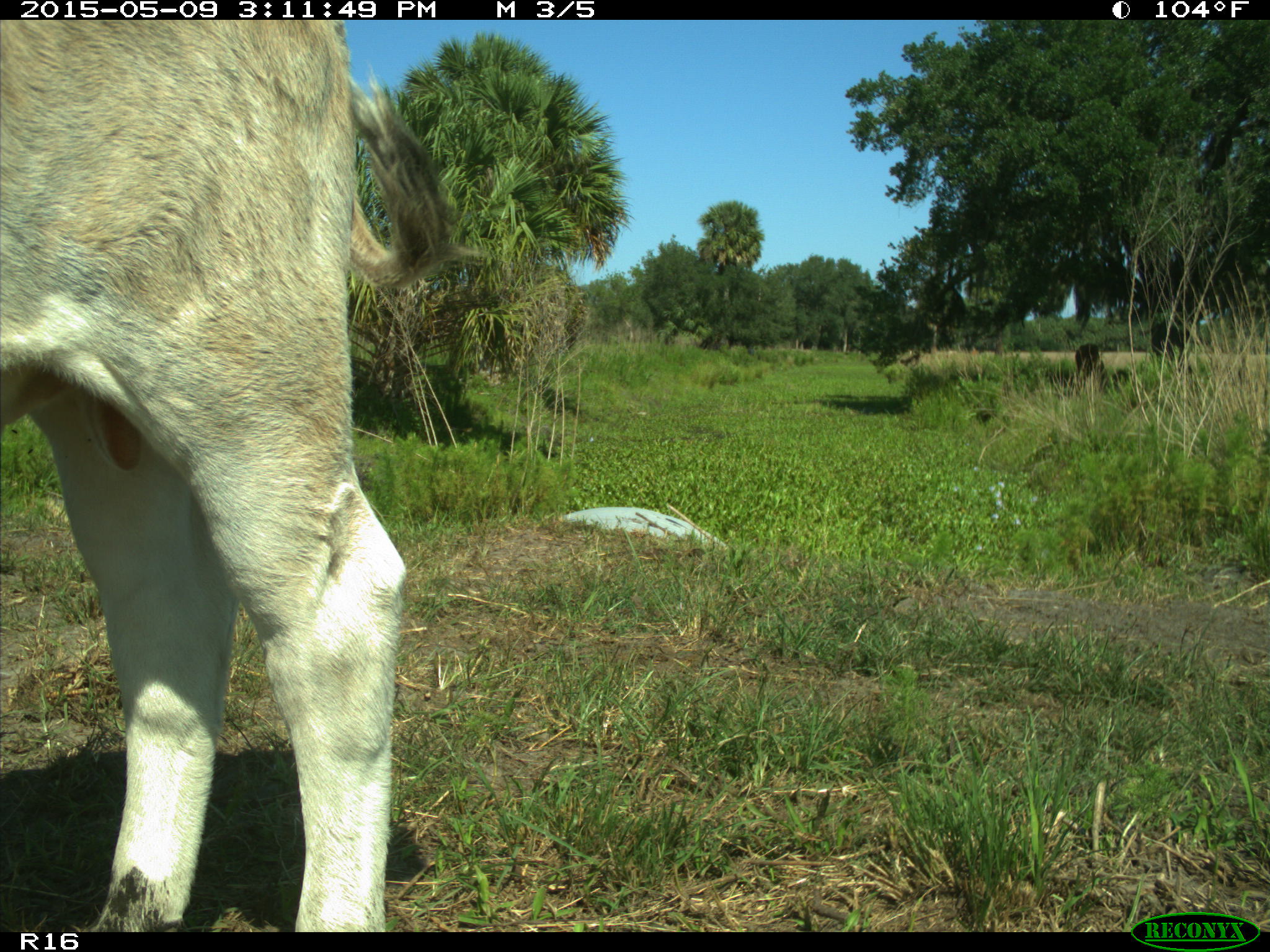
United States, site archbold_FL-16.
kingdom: Animalia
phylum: Chordata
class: Mammalia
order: Artiodactyla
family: Bovidae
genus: Bos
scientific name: Bos taurus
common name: domestic cow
Bos taurus (domestic cow).